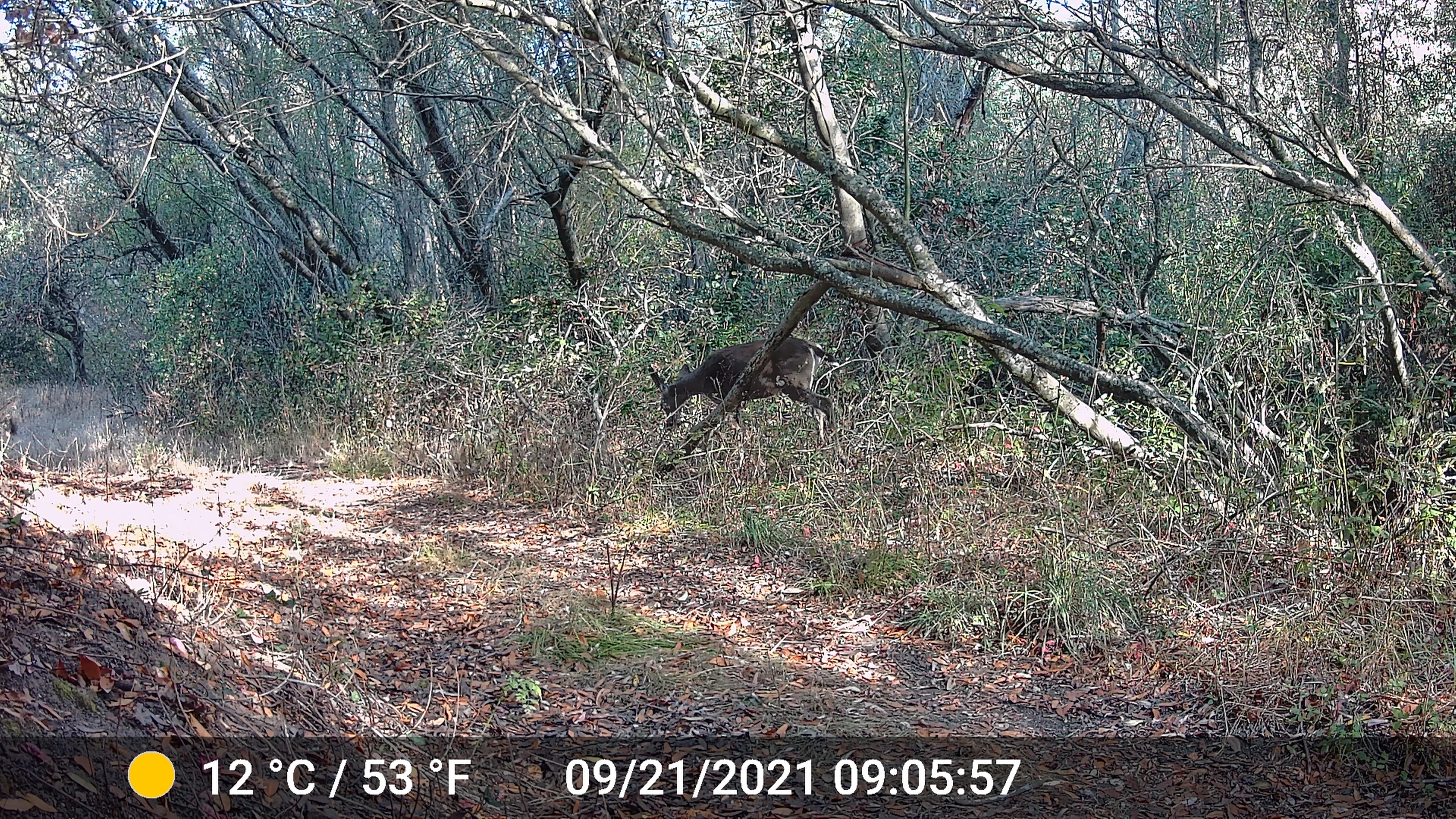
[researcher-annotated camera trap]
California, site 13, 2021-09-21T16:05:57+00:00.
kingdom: Animalia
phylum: Chordata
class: Mammalia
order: Artiodactyla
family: Cervidae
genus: Odocoileus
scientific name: Odocoileus hemionus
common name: mule deer